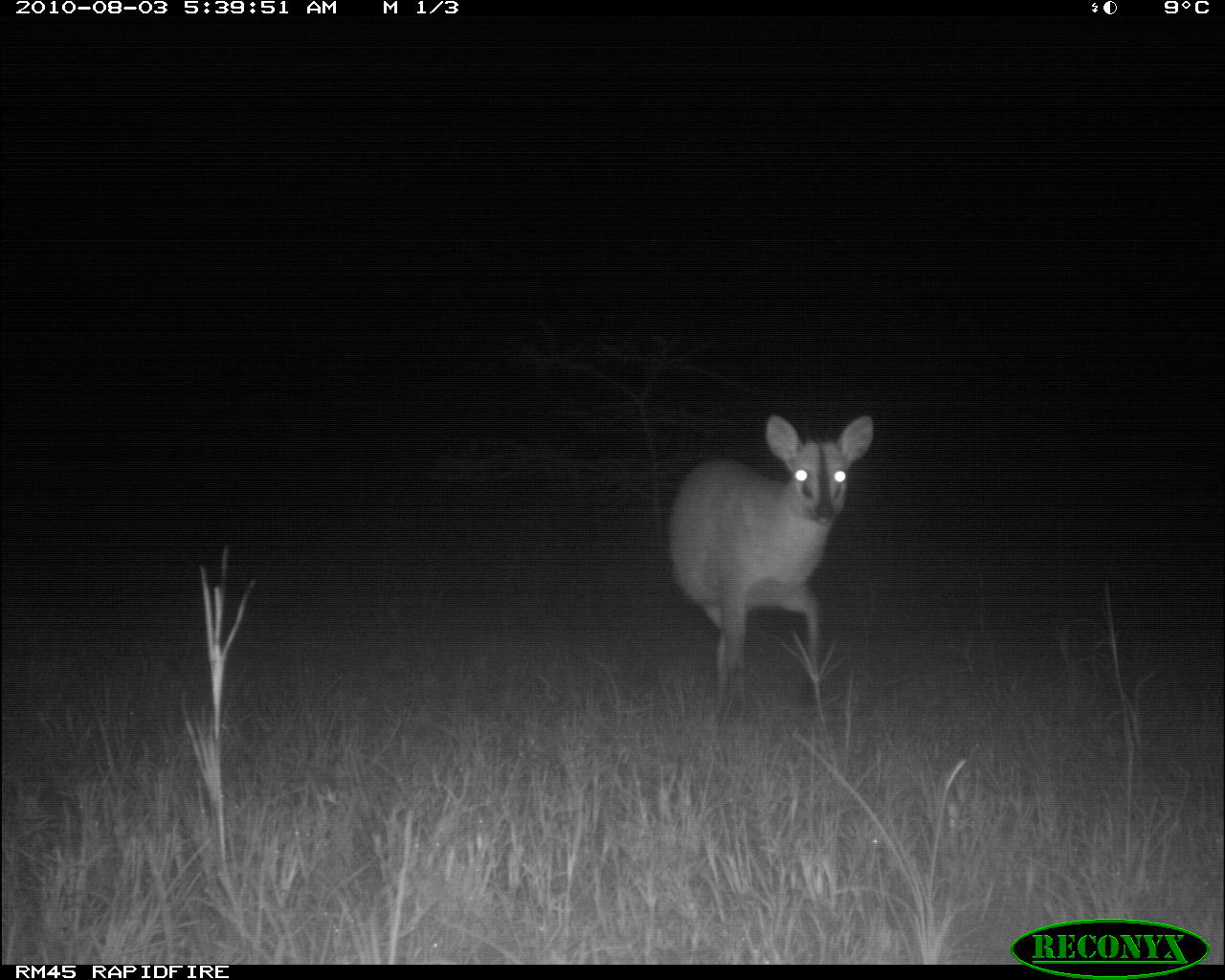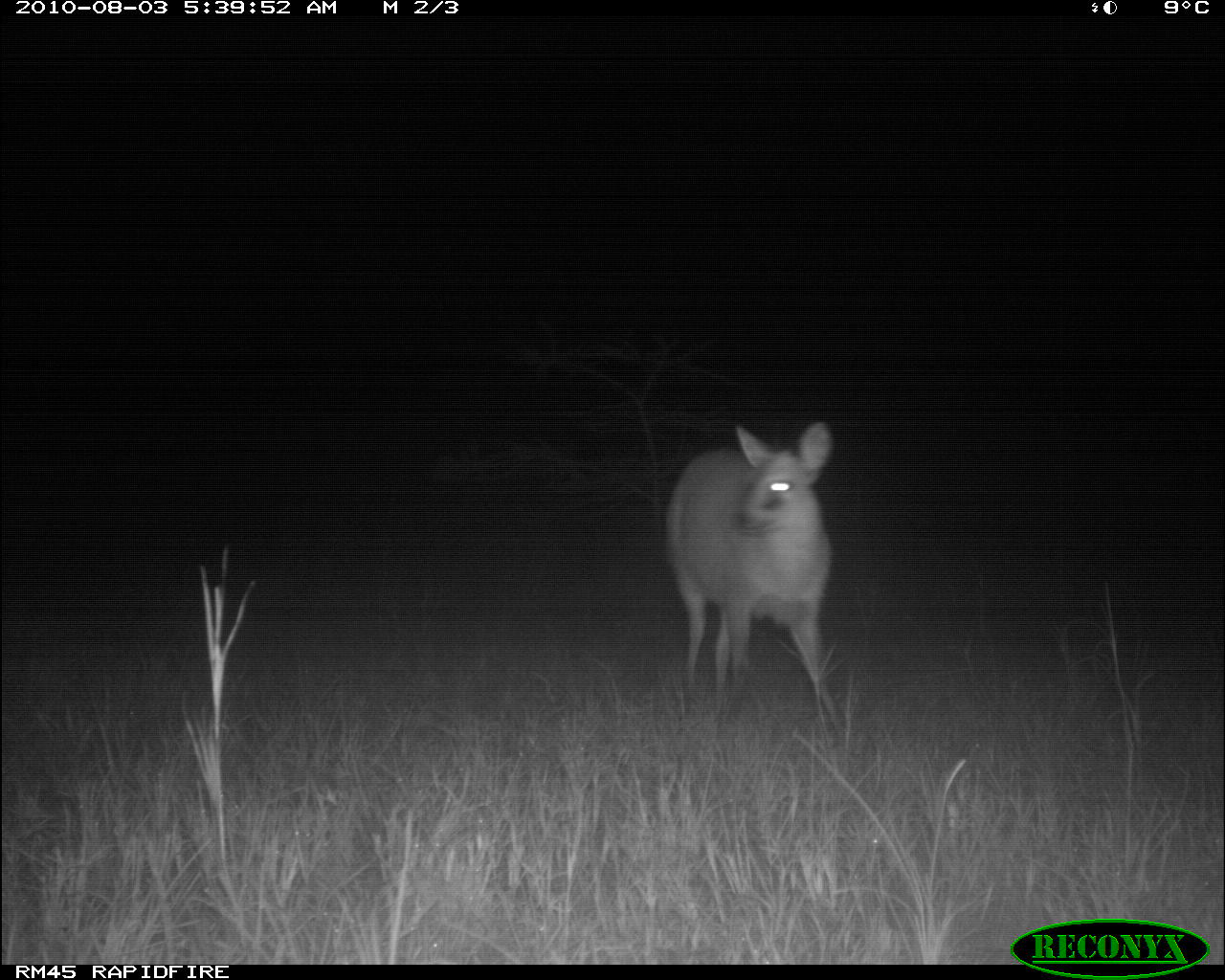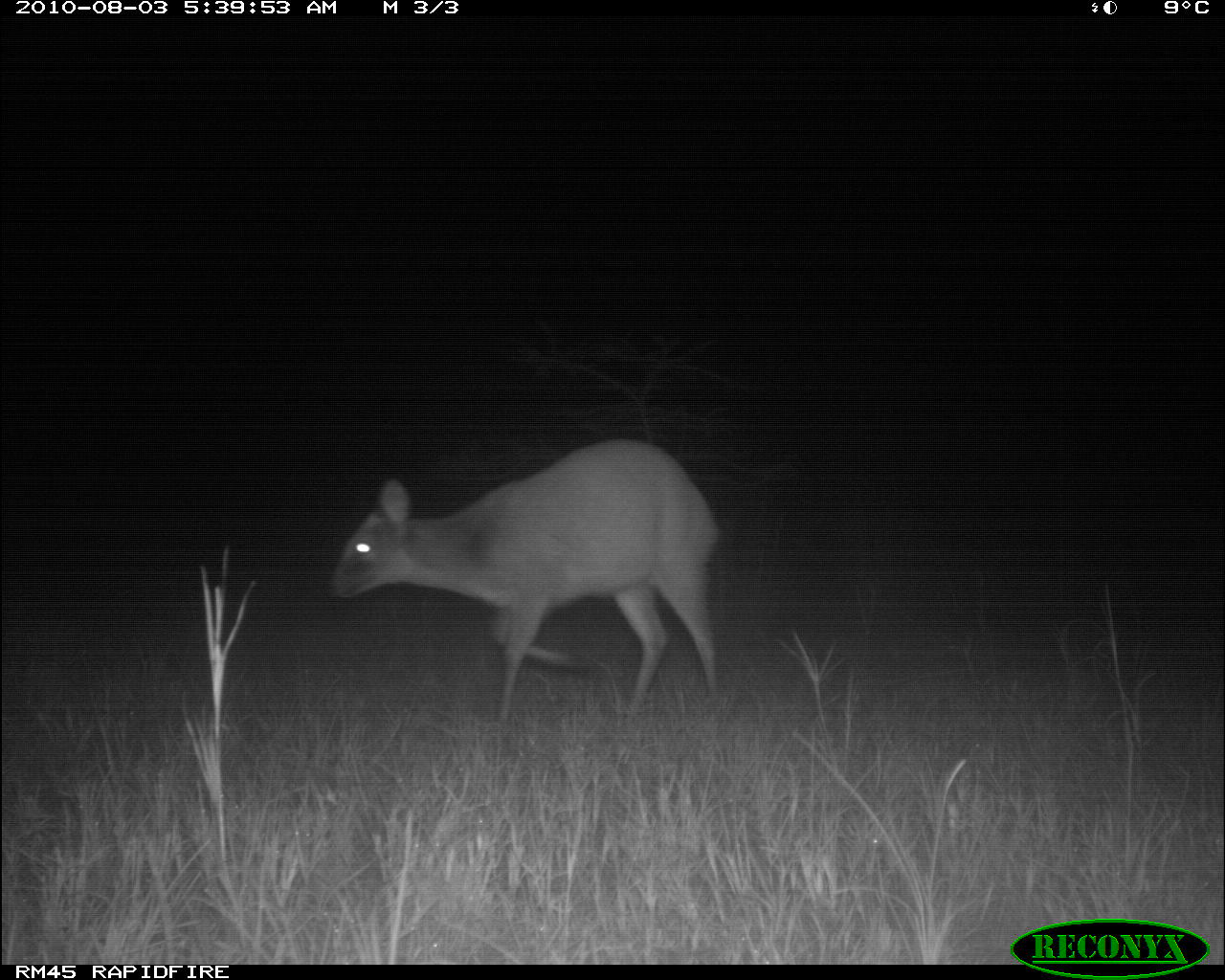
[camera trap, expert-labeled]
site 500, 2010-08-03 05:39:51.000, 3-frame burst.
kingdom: Animalia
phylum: Chordata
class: Mammalia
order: Artiodactyla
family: Bovidae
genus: Tragelaphus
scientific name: Tragelaphus oryx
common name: eland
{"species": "Tragelaphus oryx (eland)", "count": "1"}